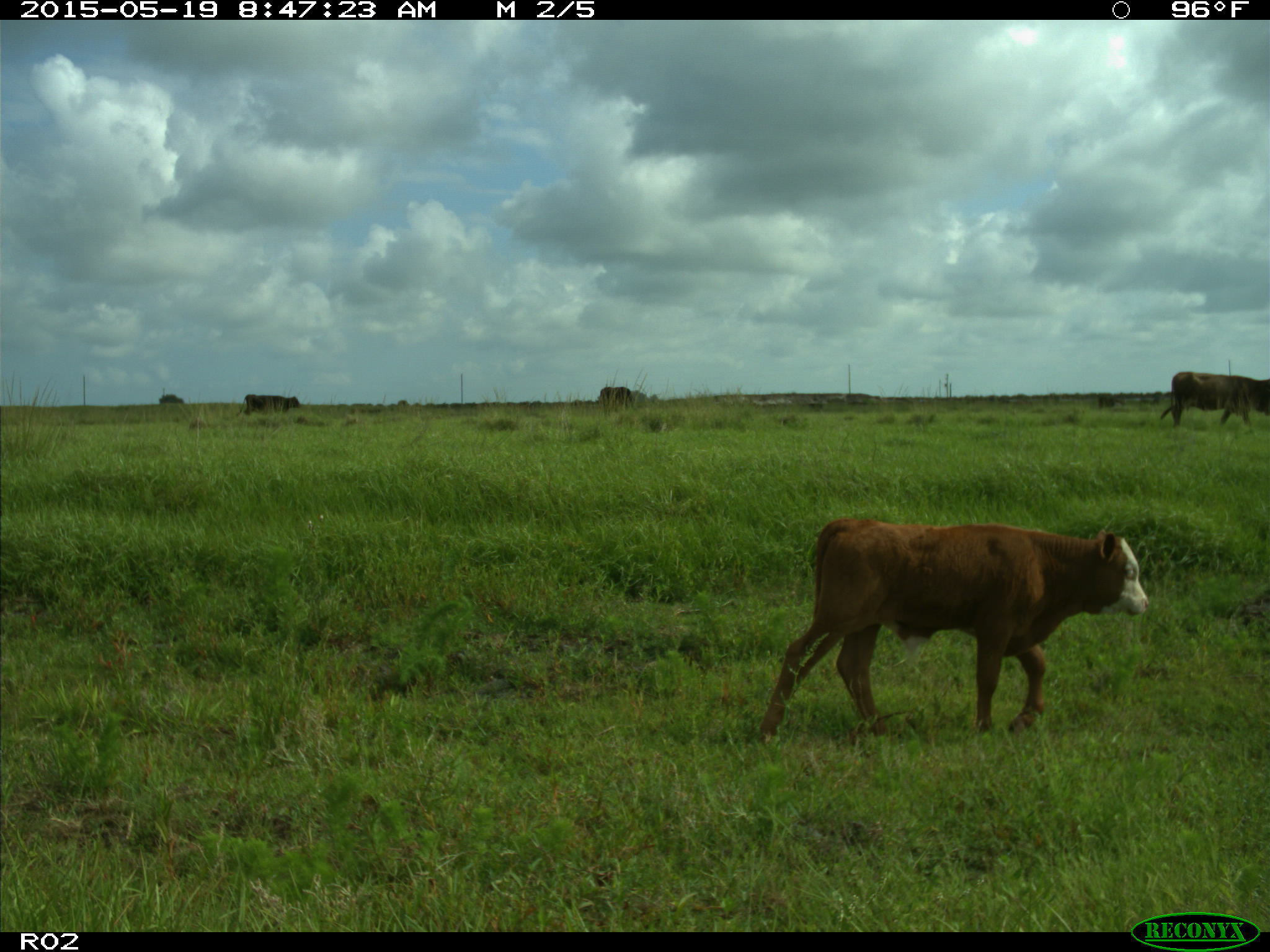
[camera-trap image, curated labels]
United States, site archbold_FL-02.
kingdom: Animalia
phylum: Chordata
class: Mammalia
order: Artiodactyla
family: Bovidae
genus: Bos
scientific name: Bos taurus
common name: domestic cow